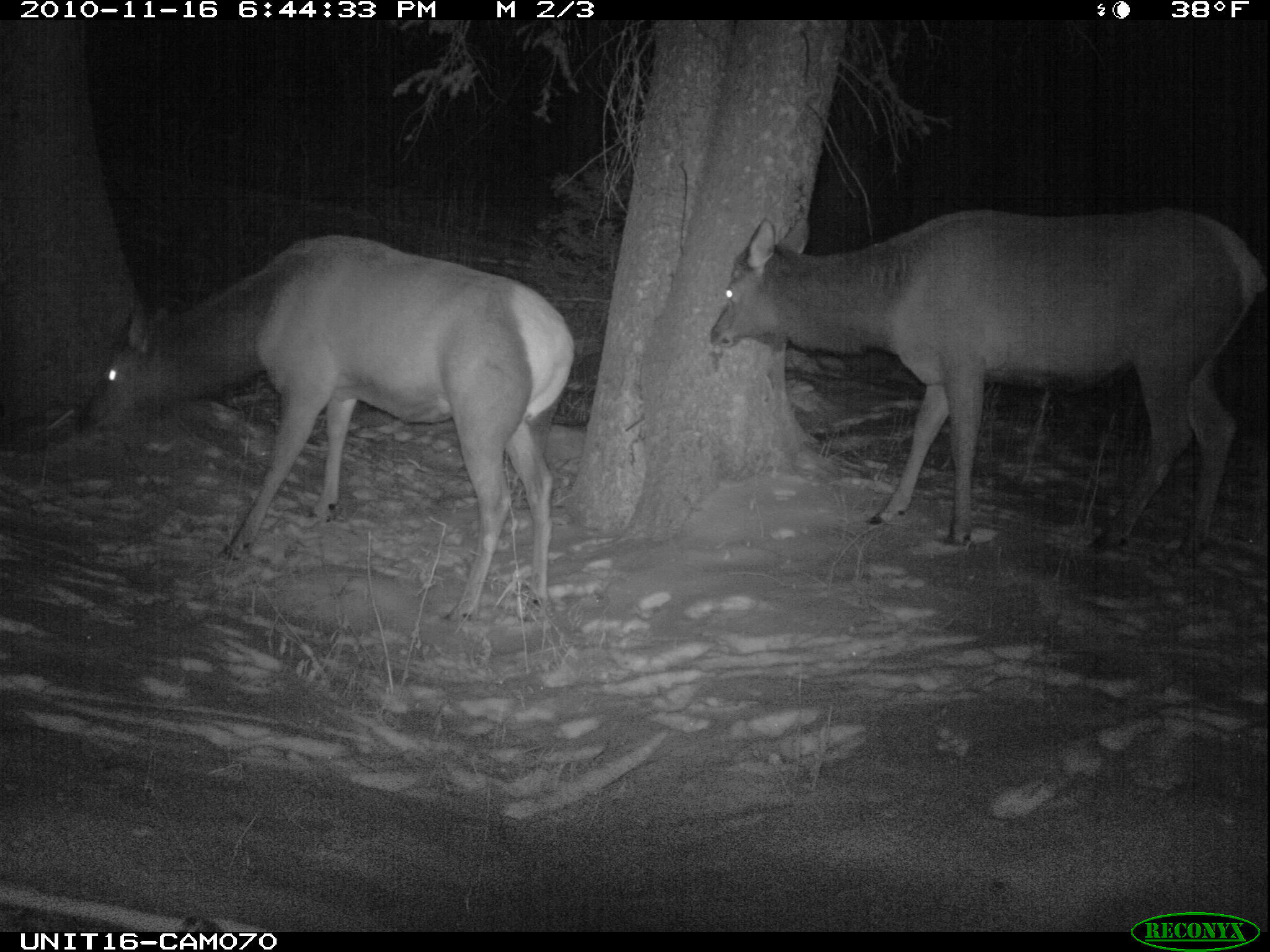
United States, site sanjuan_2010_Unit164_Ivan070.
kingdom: Animalia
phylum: Chordata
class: Mammalia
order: Artiodactyla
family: Cervidae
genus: Cervus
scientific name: Cervus elaphus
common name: red deer